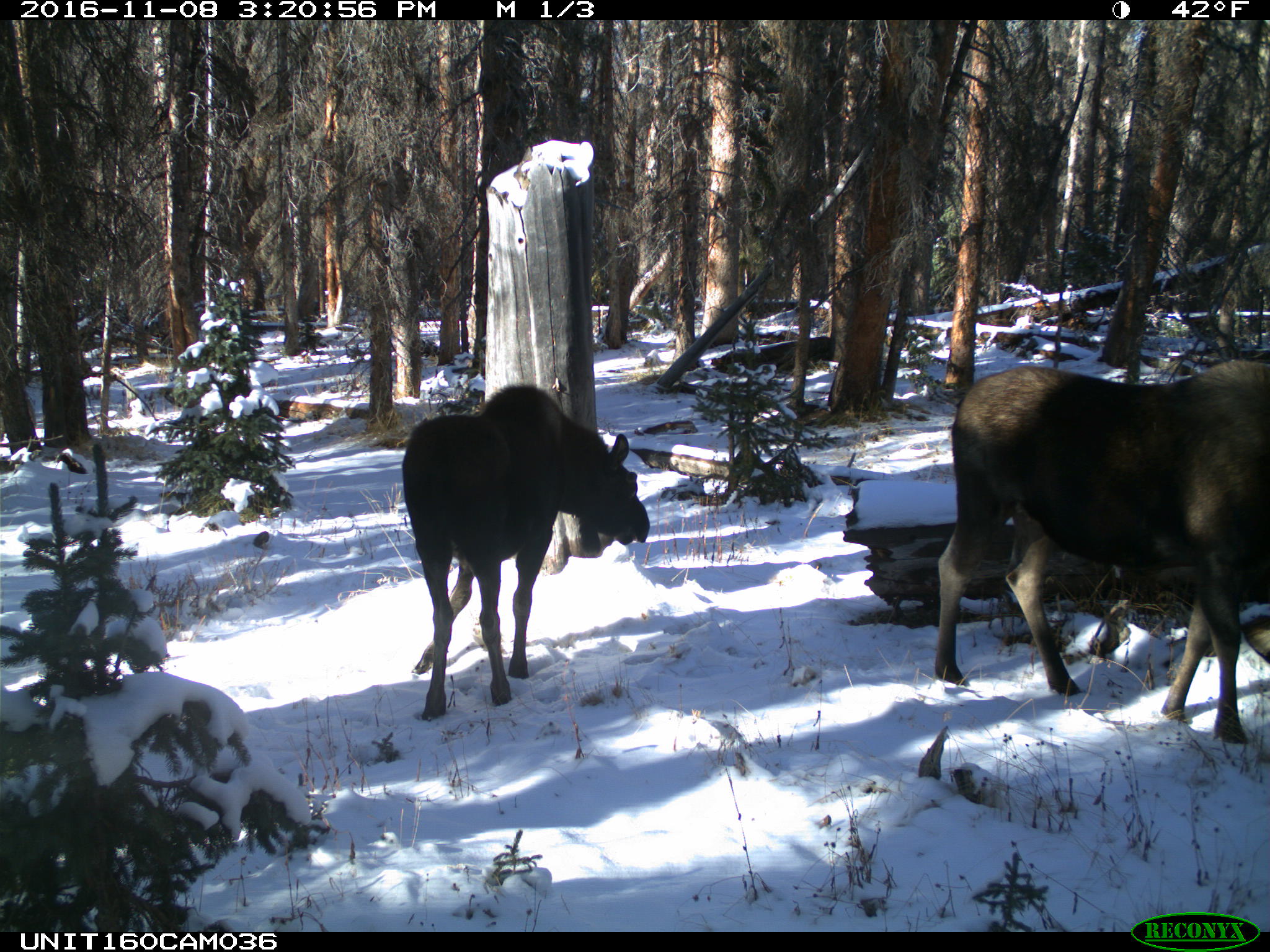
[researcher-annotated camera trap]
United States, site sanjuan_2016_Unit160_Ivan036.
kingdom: Animalia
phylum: Chordata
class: Mammalia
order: Artiodactyla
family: Cervidae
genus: Alces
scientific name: Alces alces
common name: moose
Alces alces (moose).